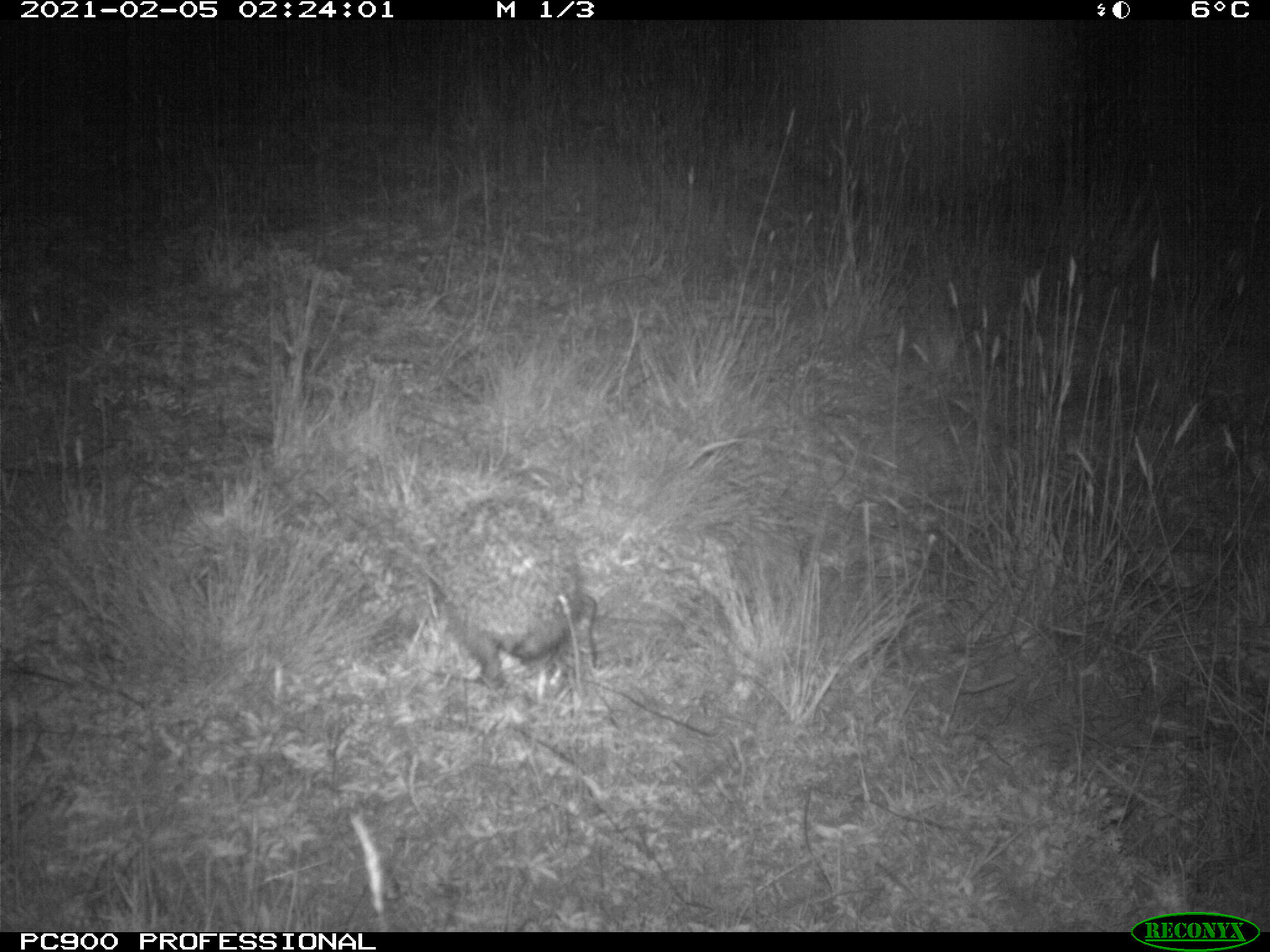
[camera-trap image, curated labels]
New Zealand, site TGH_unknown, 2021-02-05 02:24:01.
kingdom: Animalia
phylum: Chordata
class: Mammalia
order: Eulipotyphla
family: Erinaceidae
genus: Erinaceus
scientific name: Erinaceus europaeus europaeus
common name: european hedgehog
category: hedgehog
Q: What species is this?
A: Hedgehog (european hedgehog) (Erinaceus europaeus europaeus).